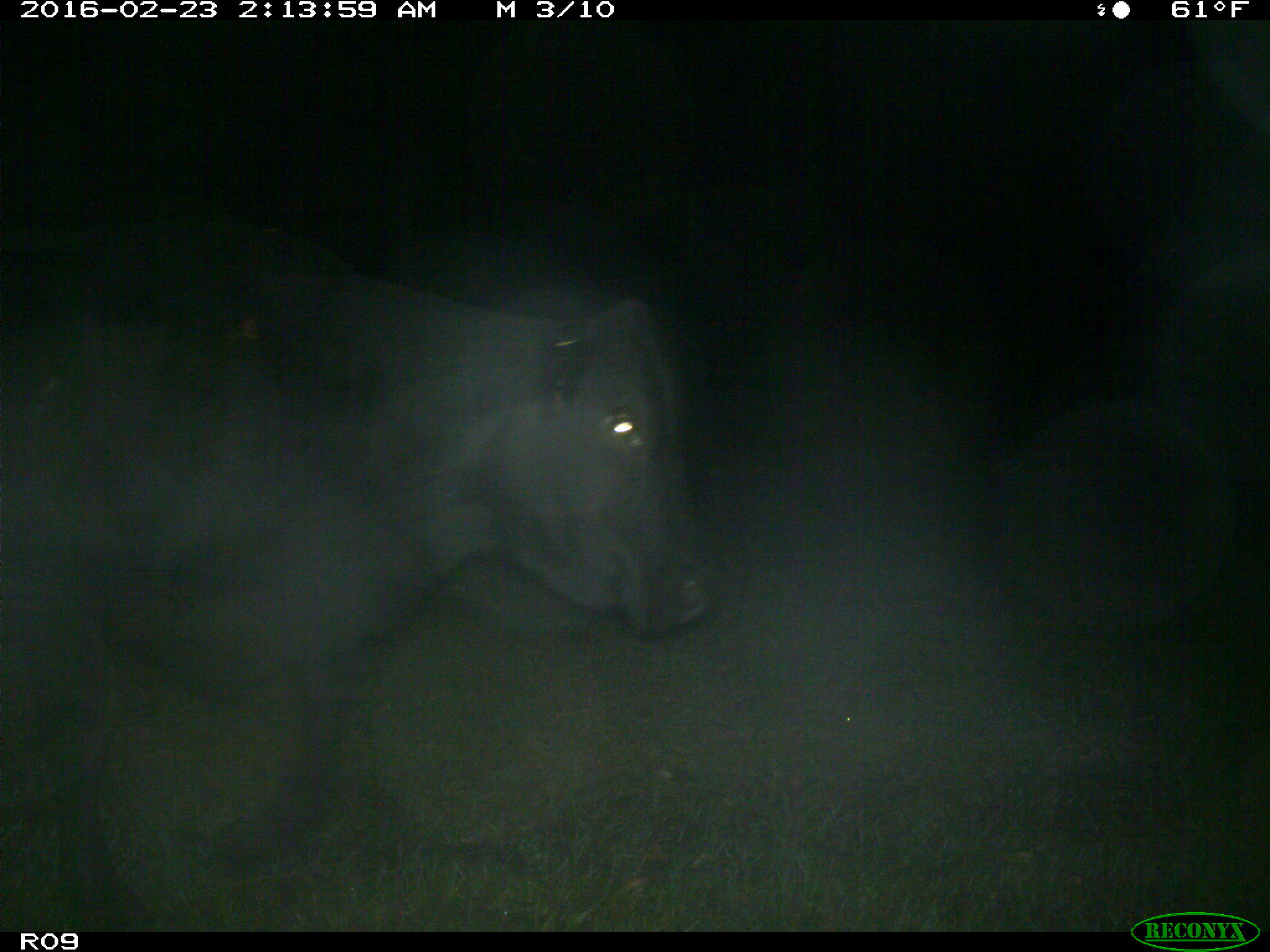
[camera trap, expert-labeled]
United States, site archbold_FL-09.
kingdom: Animalia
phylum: Chordata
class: Mammalia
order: Artiodactyla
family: Bovidae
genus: Bos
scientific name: Bos taurus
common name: domestic cow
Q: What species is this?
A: Bos taurus (domestic cow).